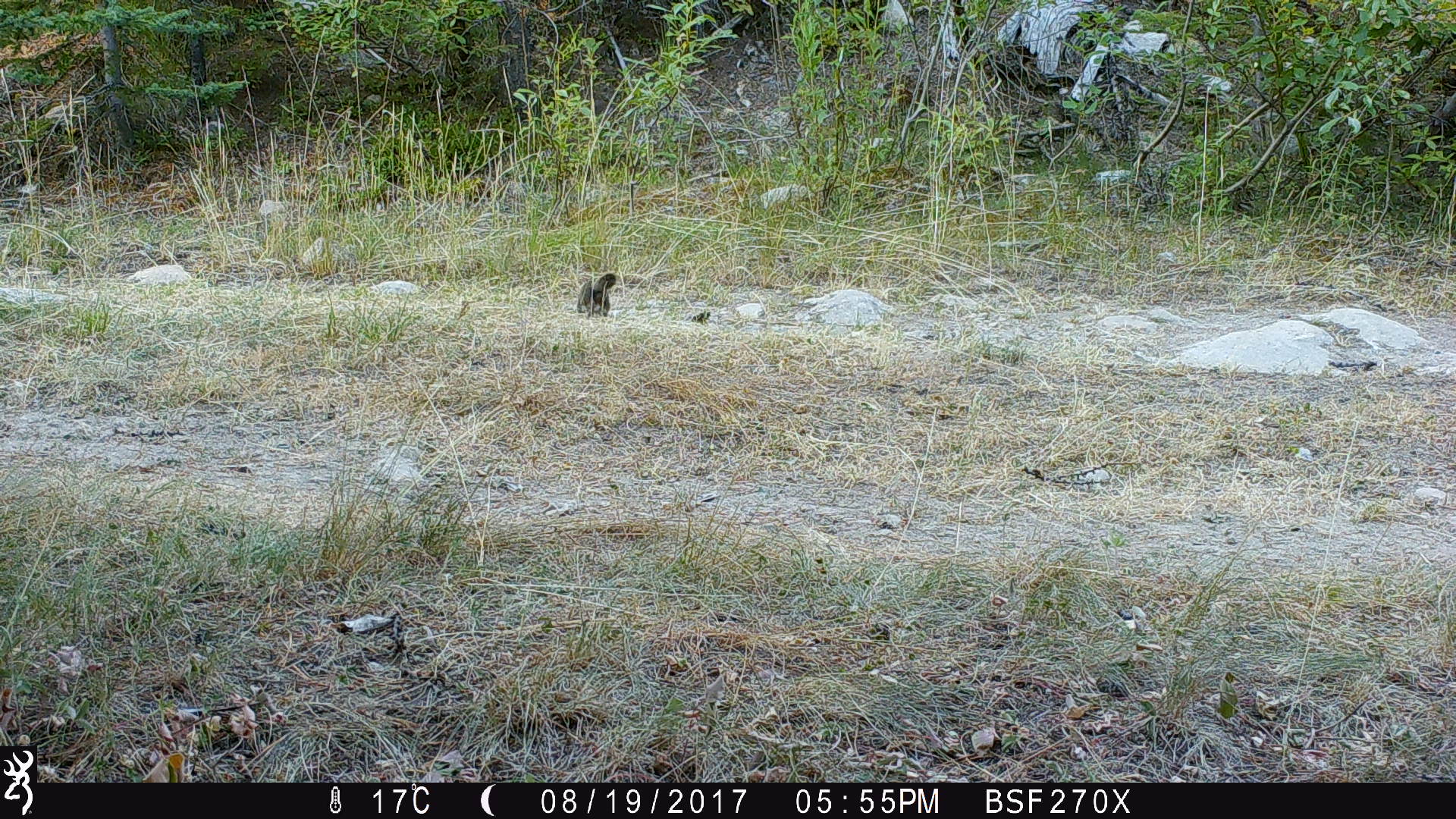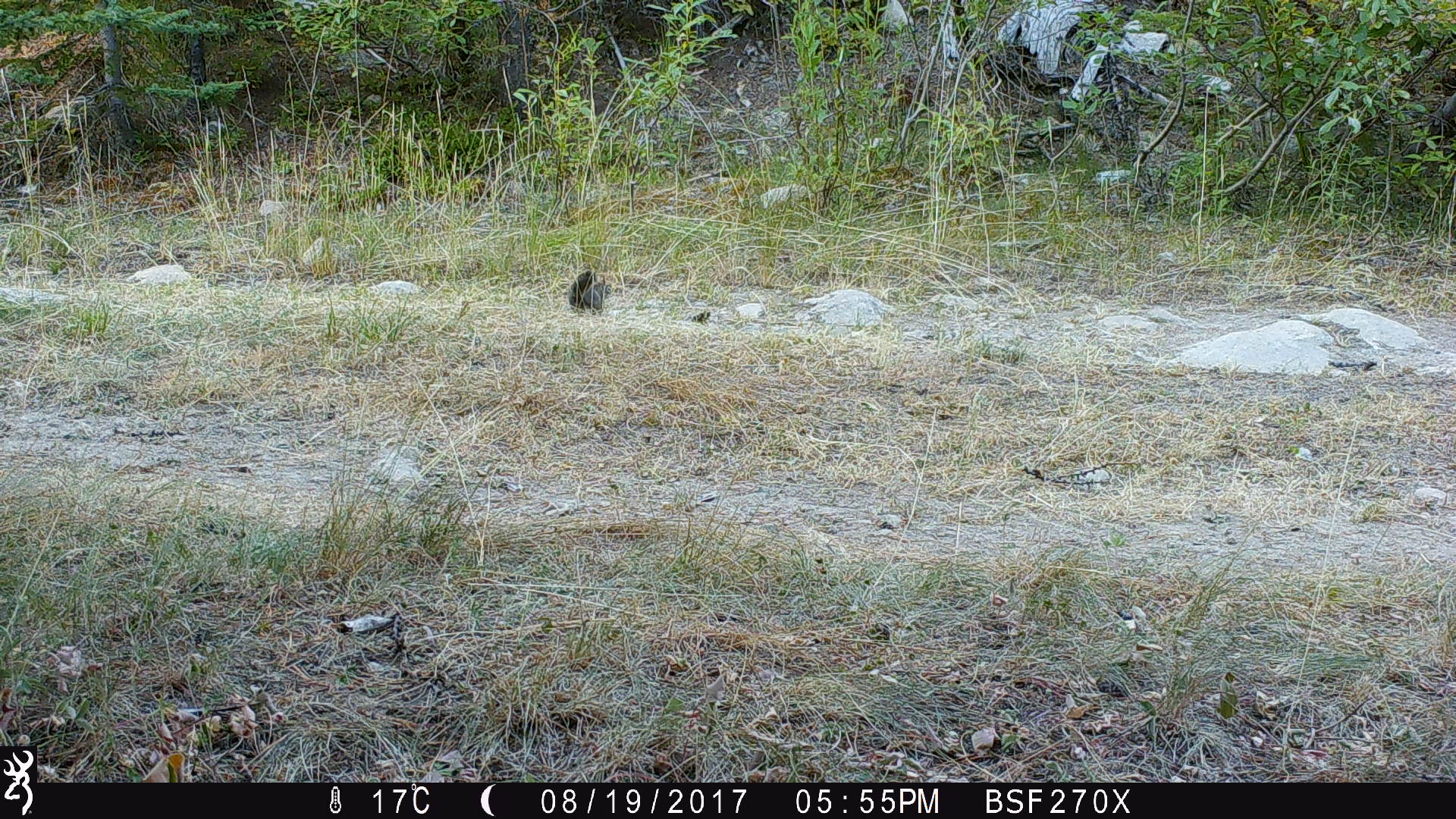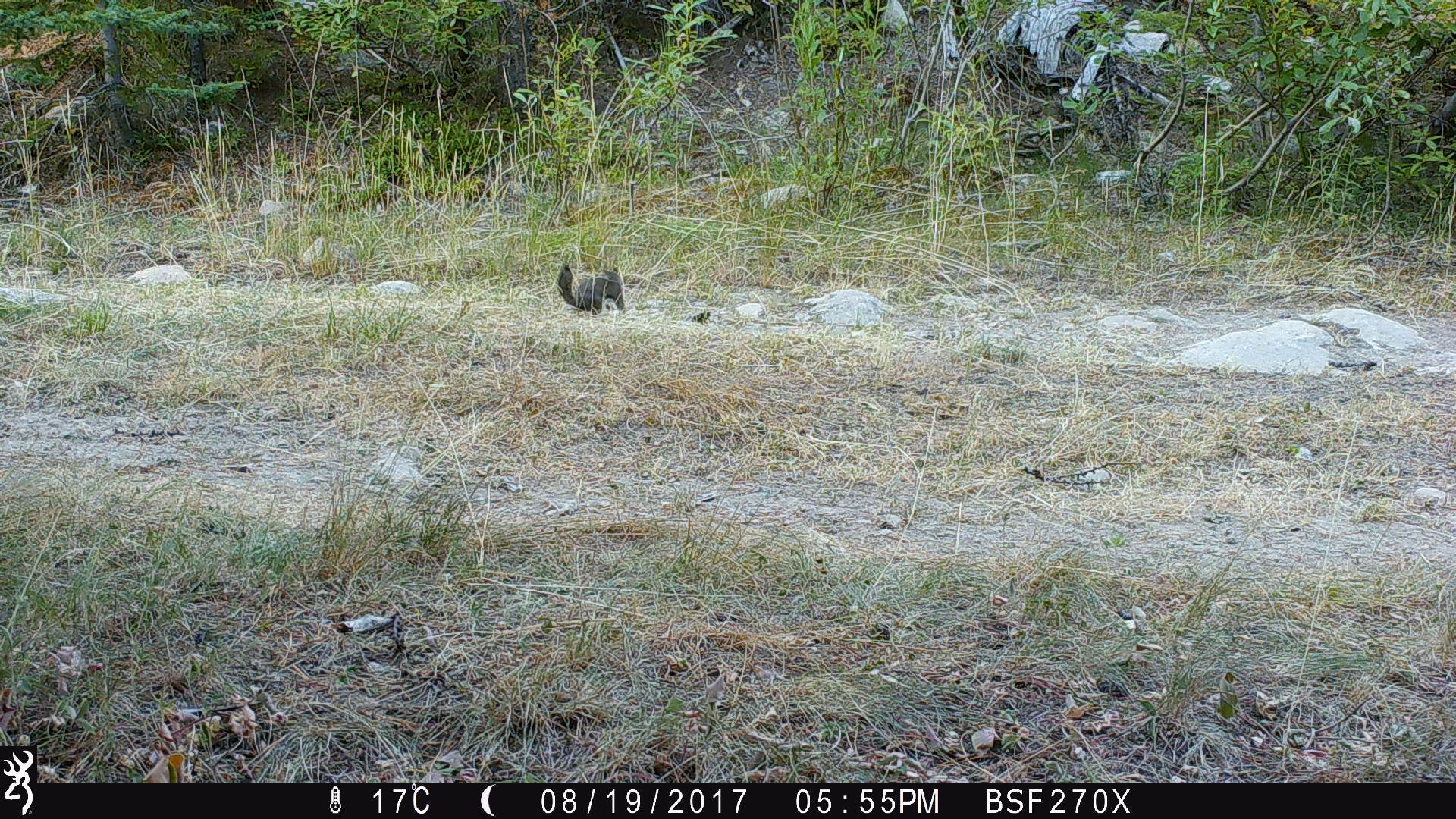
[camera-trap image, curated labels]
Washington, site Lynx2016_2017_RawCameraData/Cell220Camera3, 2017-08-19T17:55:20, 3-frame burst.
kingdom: Animalia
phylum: Chordata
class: Mammalia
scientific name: Mammalia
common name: small mammal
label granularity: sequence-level